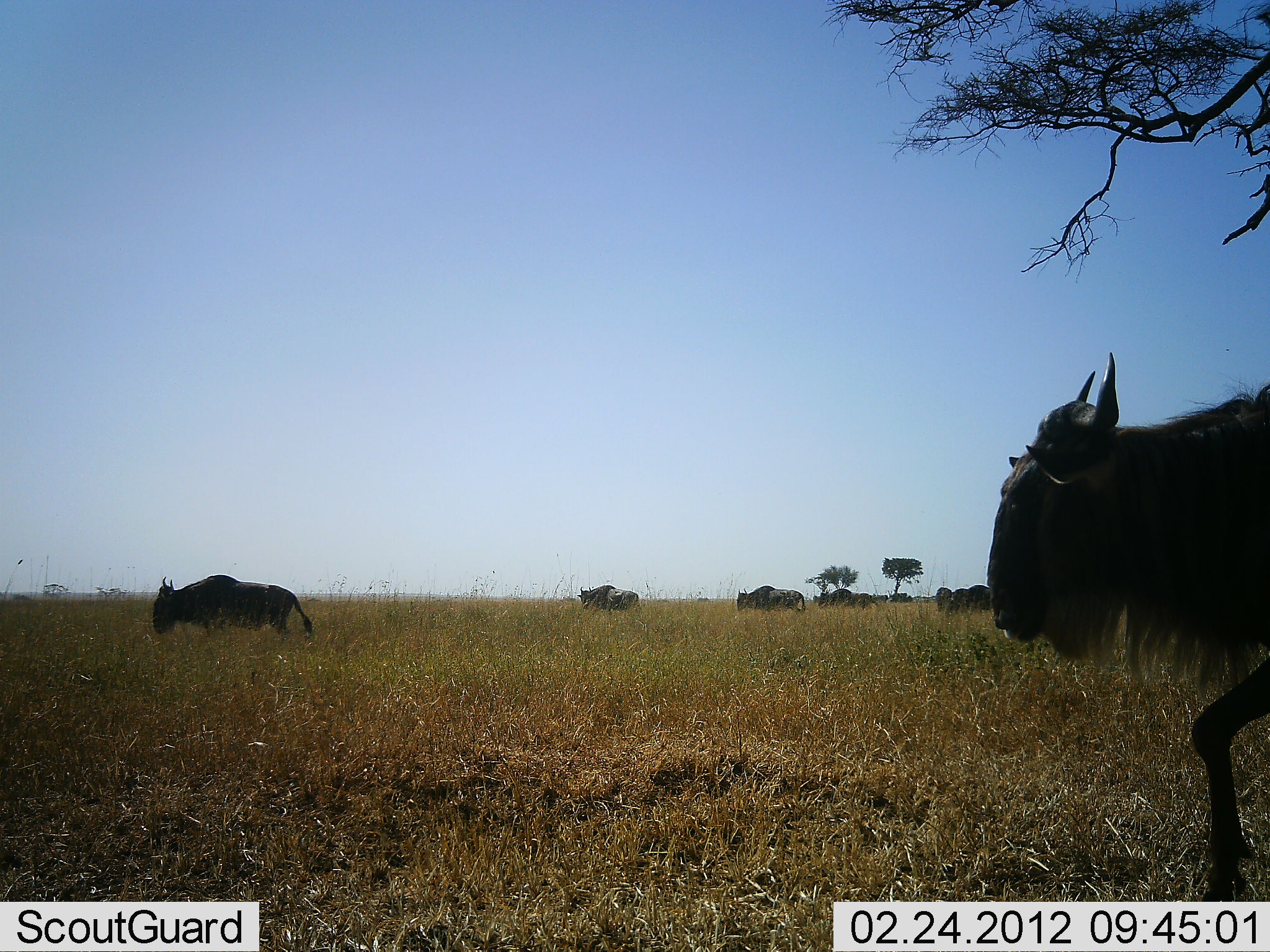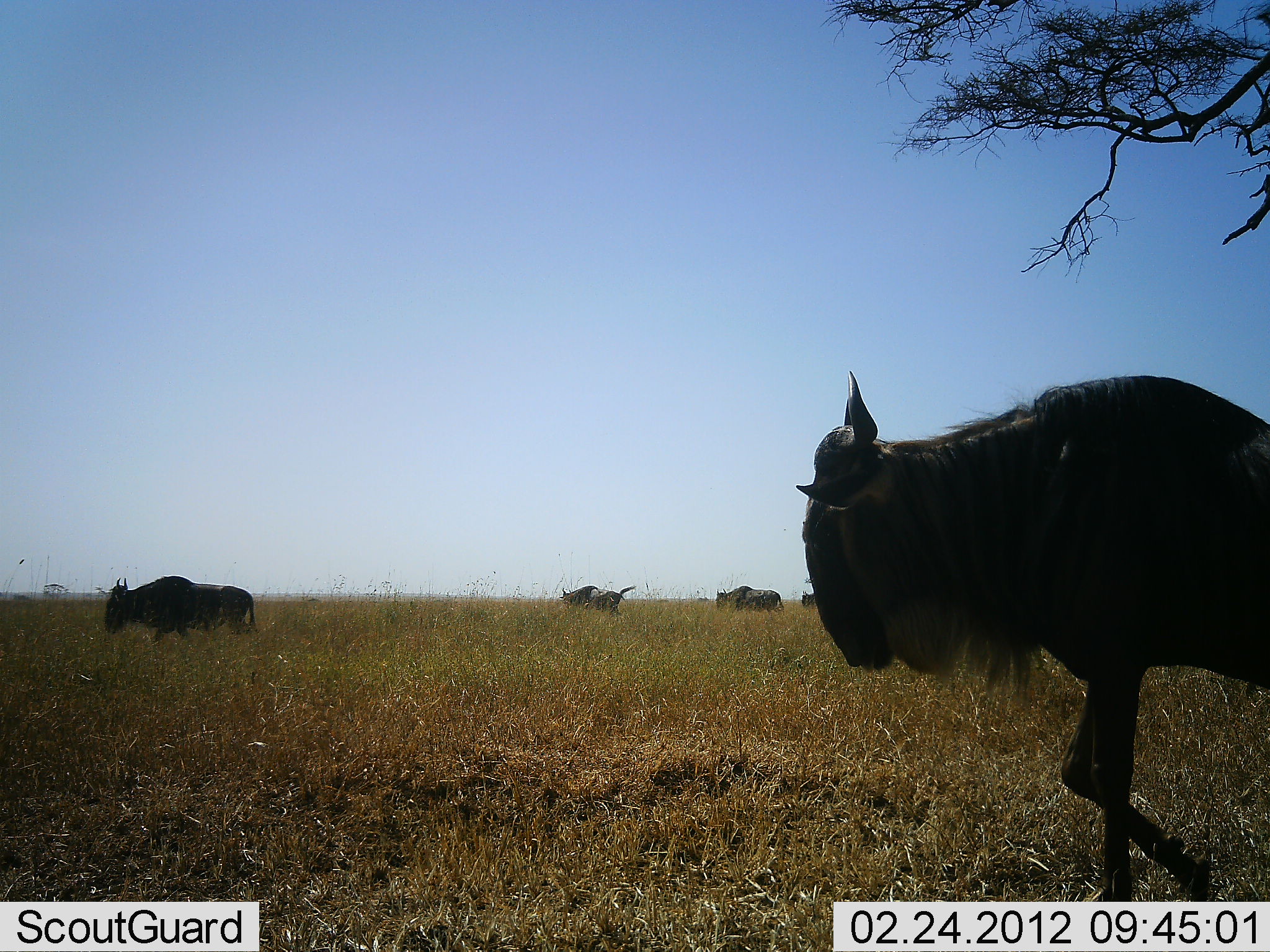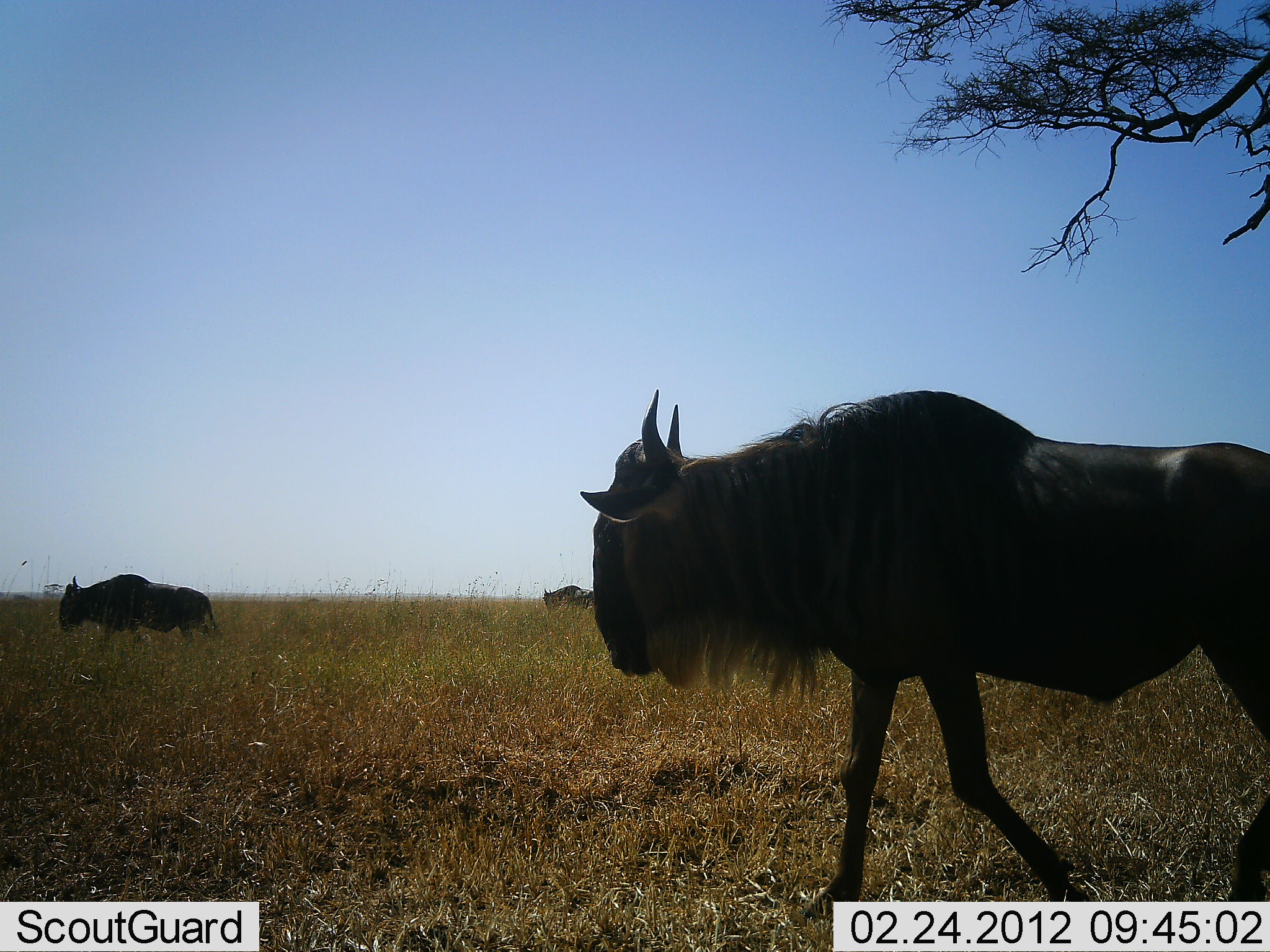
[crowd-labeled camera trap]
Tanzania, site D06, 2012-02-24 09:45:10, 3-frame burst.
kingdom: Animalia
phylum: Chordata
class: Mammalia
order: Artiodactyla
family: Bovidae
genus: Connochaetes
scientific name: Connochaetes taurinus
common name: blue wildebeest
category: wildebeest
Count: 7.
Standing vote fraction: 5%.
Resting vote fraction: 0%.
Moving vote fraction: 100%.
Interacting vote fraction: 0%.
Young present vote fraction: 0%.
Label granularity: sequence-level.